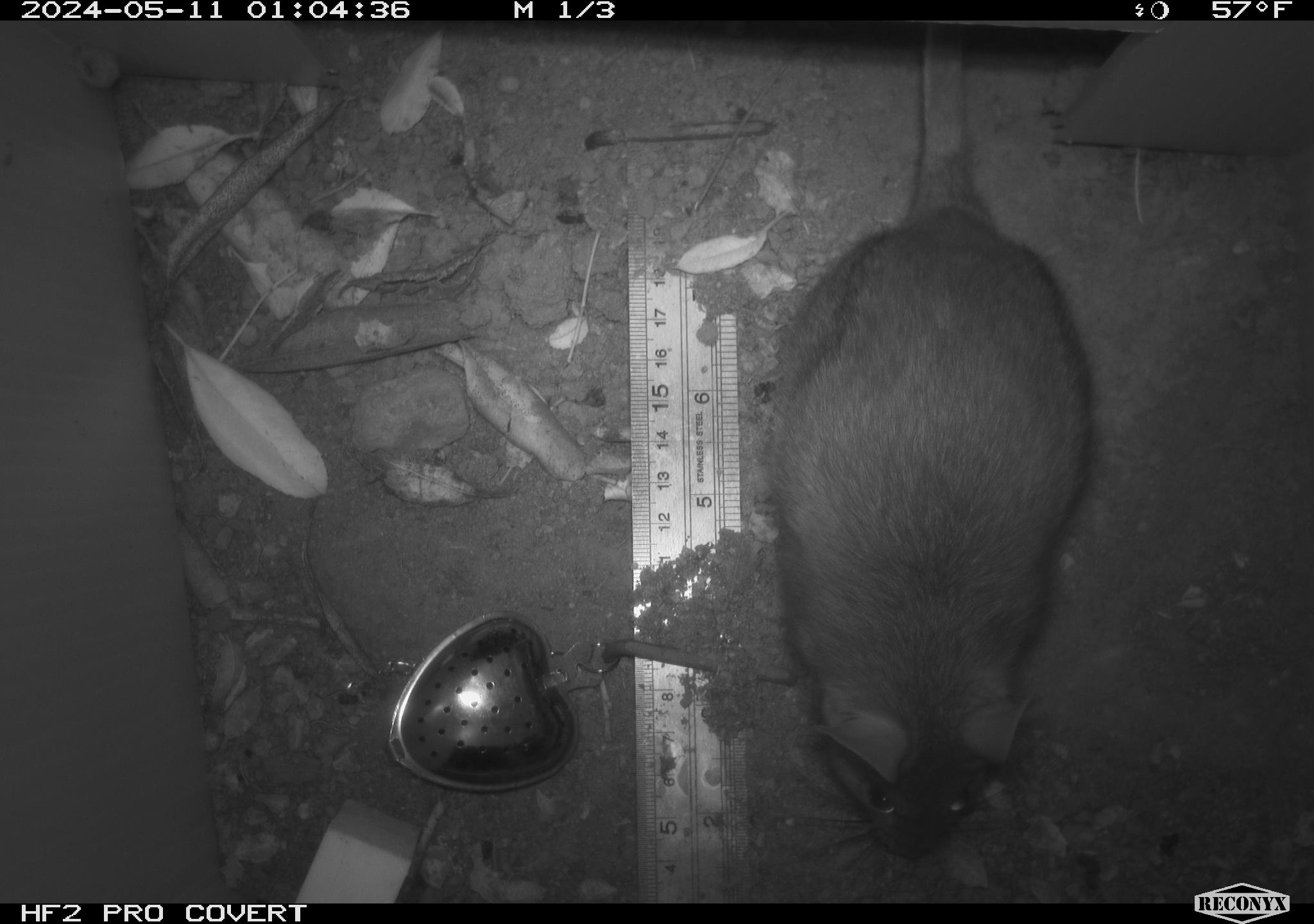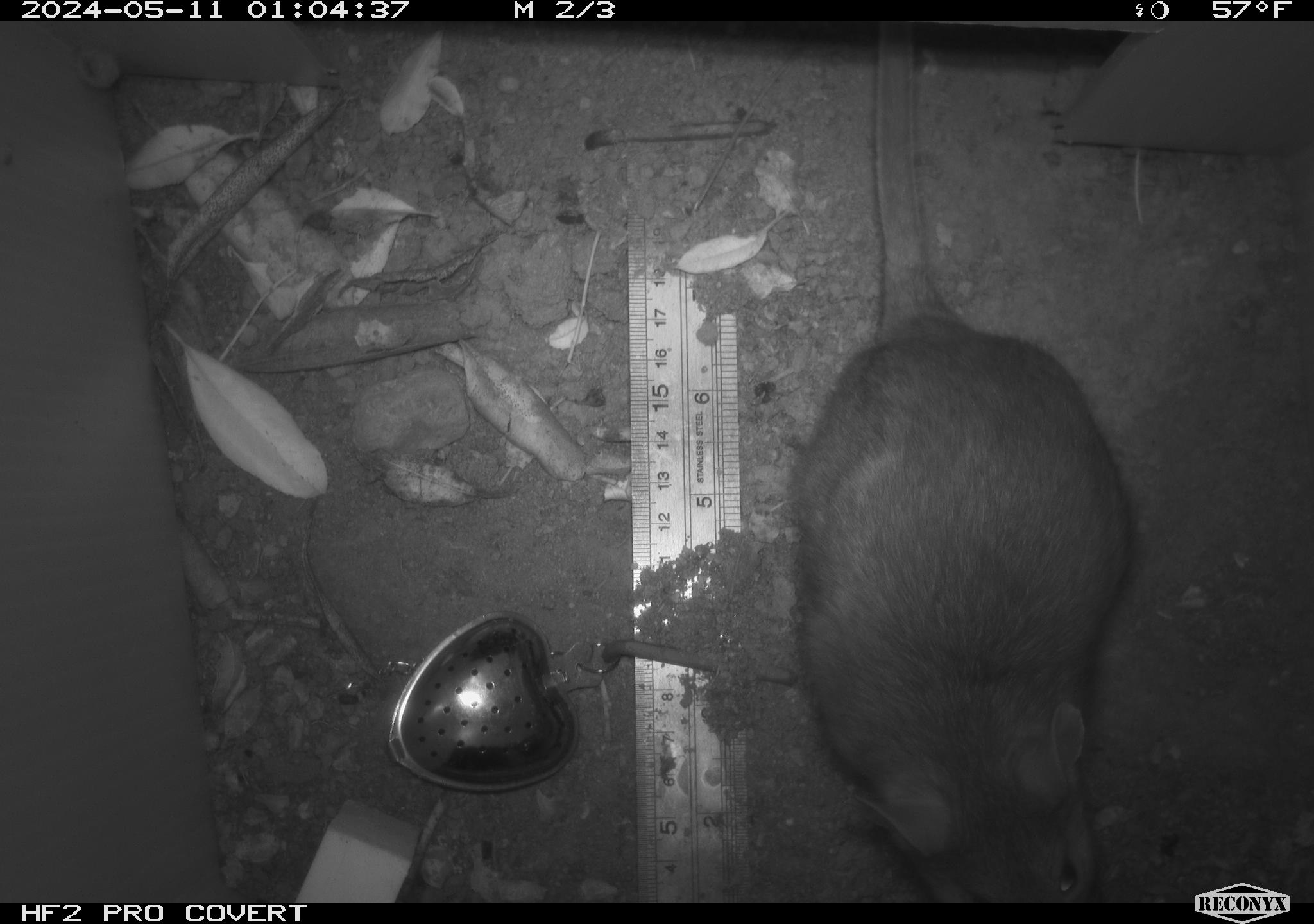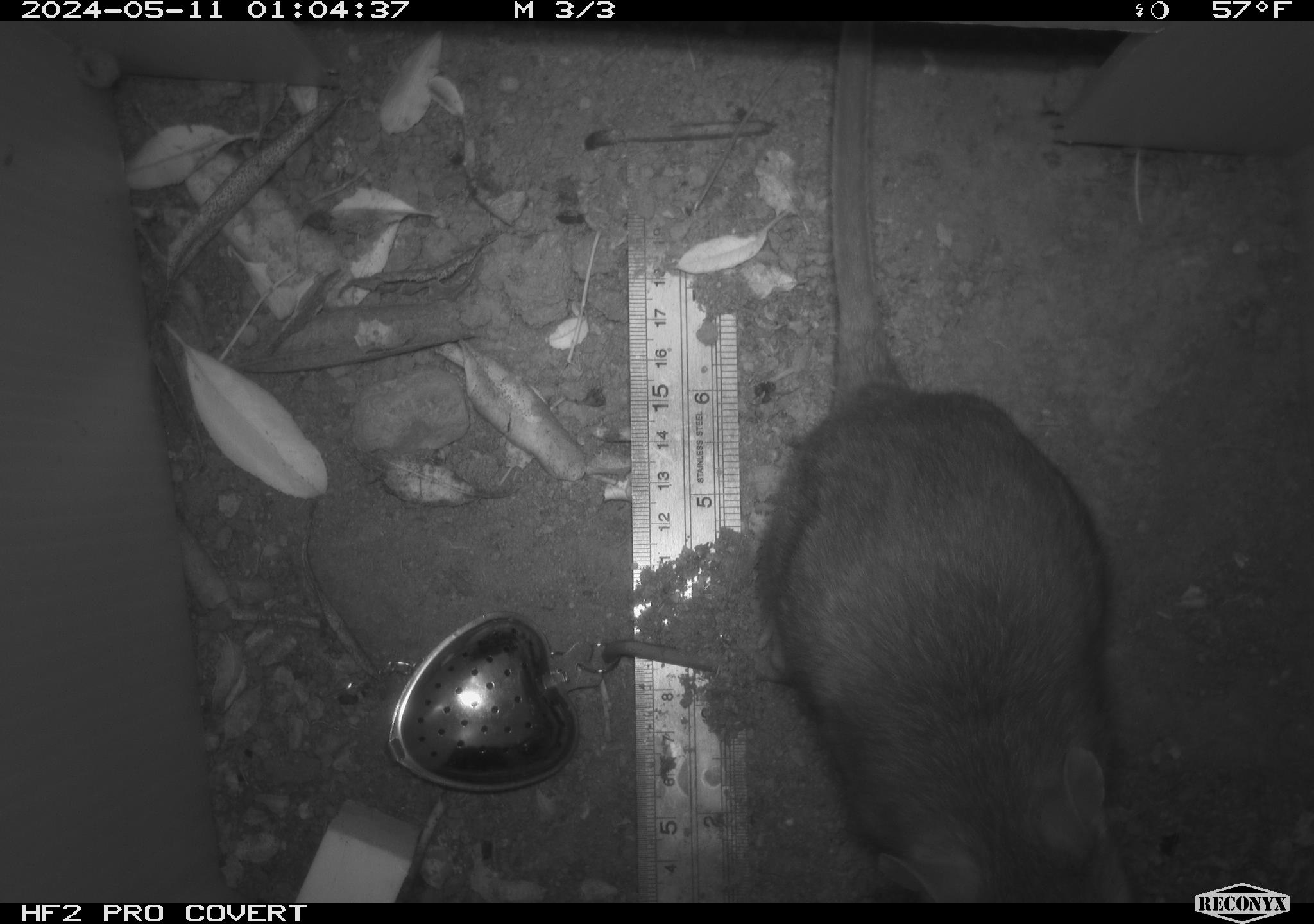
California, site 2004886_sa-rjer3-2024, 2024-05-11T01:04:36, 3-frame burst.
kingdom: Animalia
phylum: Chordata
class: Mammalia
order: Rodentia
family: Cricetidae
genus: Neotoma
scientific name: Neotoma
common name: pack rat or woodrat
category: neotoma species